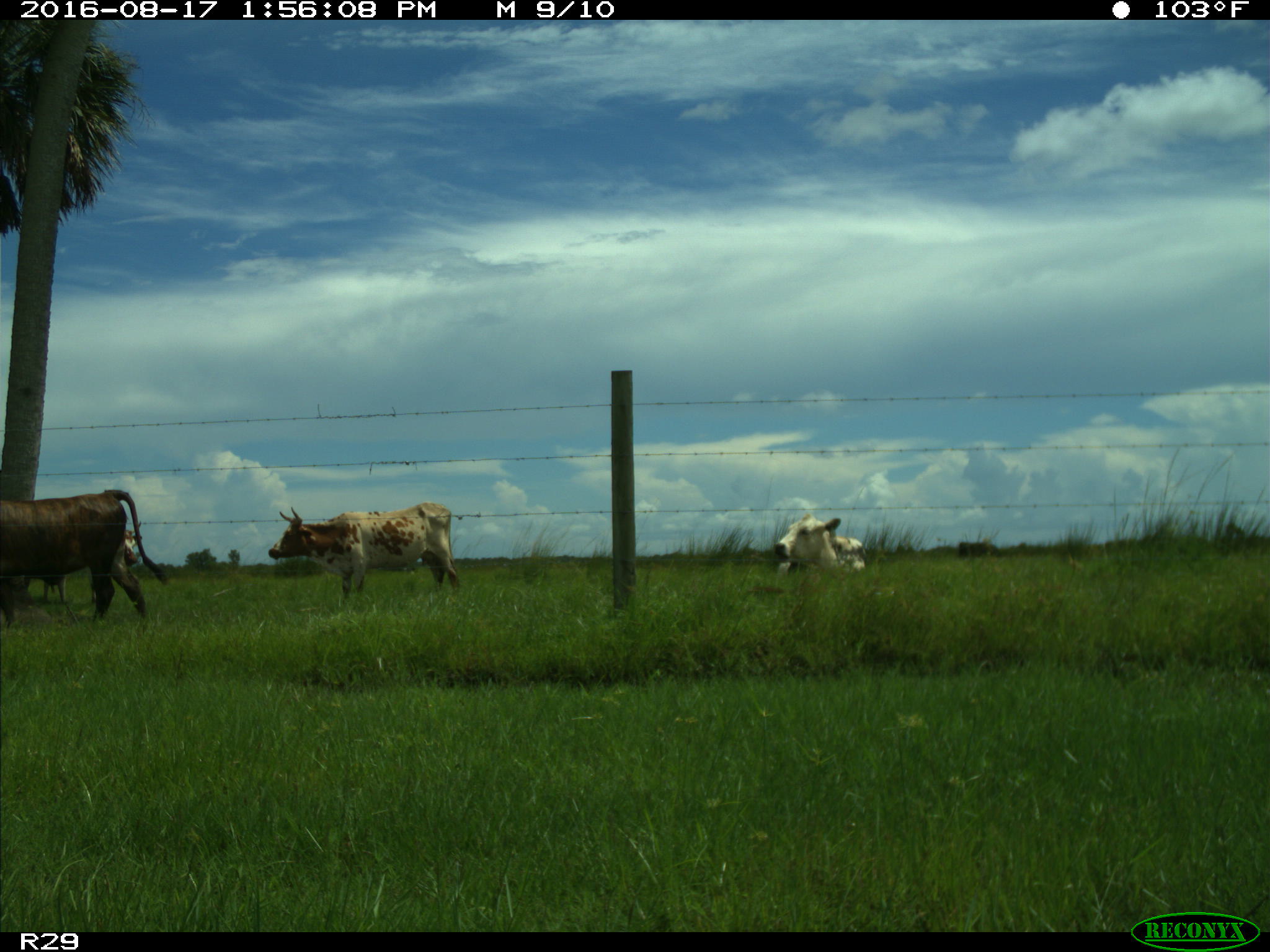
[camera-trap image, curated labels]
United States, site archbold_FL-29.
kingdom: Animalia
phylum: Chordata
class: Mammalia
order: Artiodactyla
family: Bovidae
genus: Bos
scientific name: Bos taurus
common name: domestic cow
Bos taurus (domestic cow).